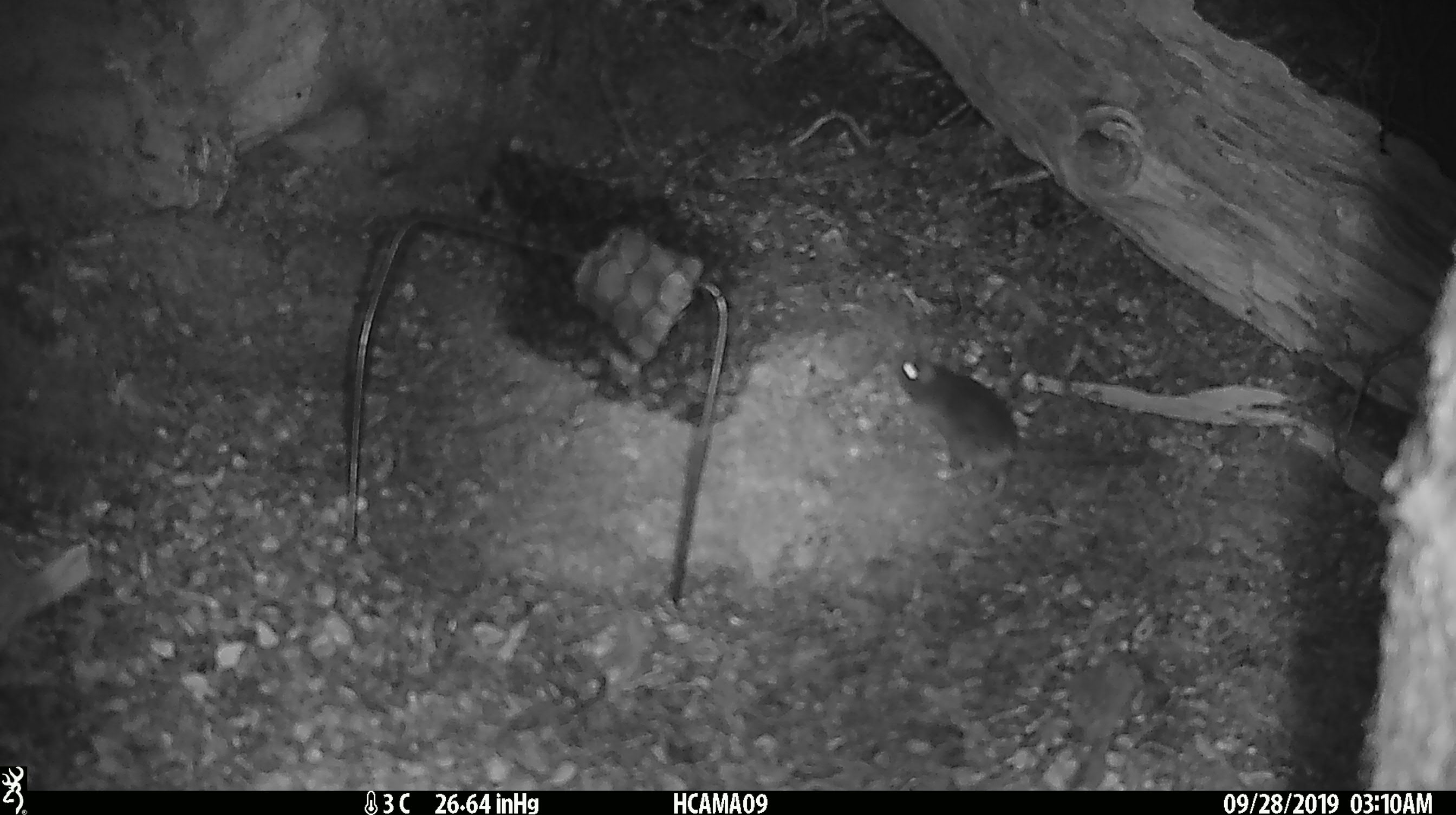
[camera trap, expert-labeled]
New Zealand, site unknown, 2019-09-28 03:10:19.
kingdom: Animalia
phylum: Chordata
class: Mammalia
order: Rodentia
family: Muridae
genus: Mus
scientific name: Mus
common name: mouse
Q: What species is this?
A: Mouse (Mus).